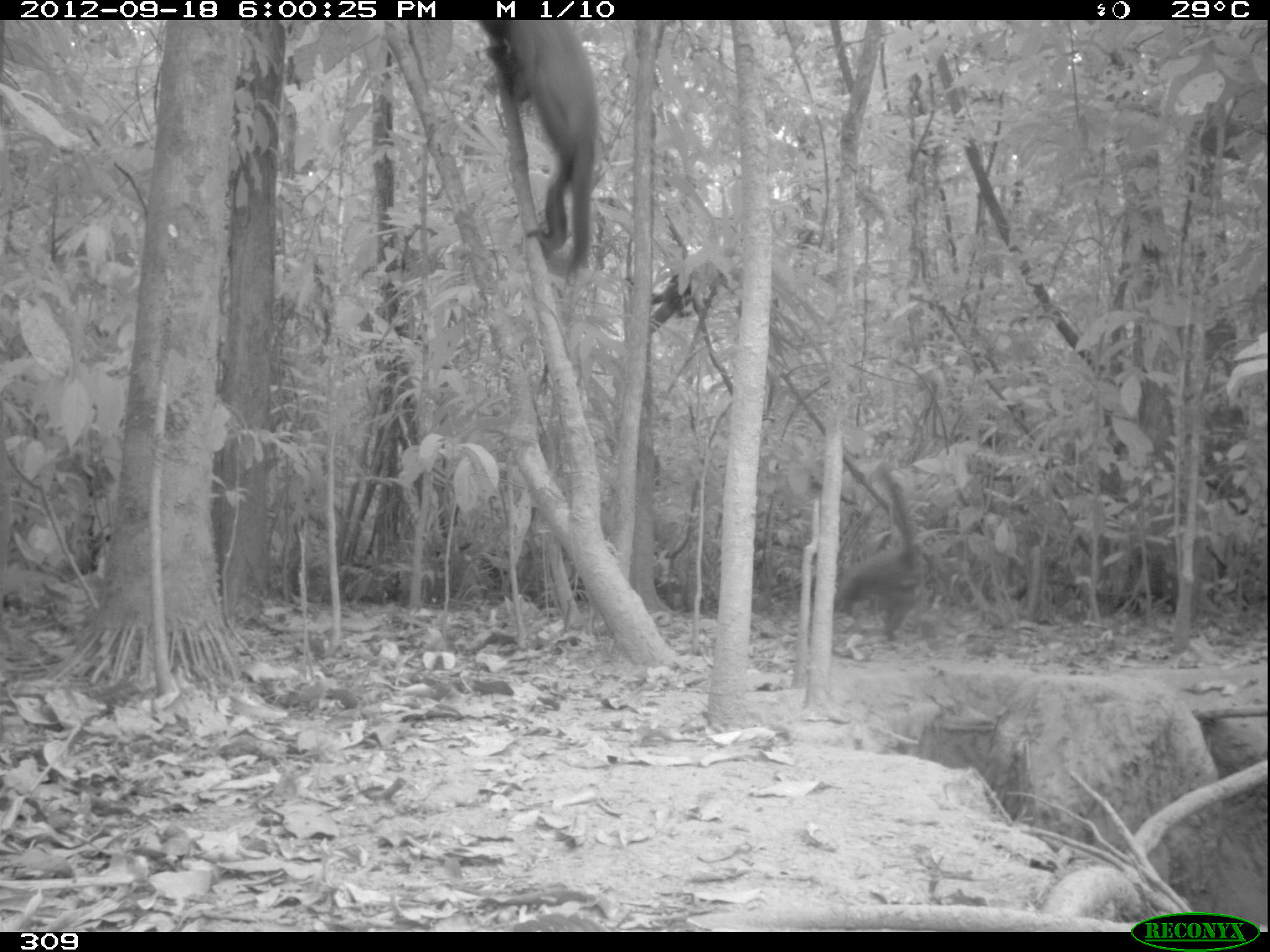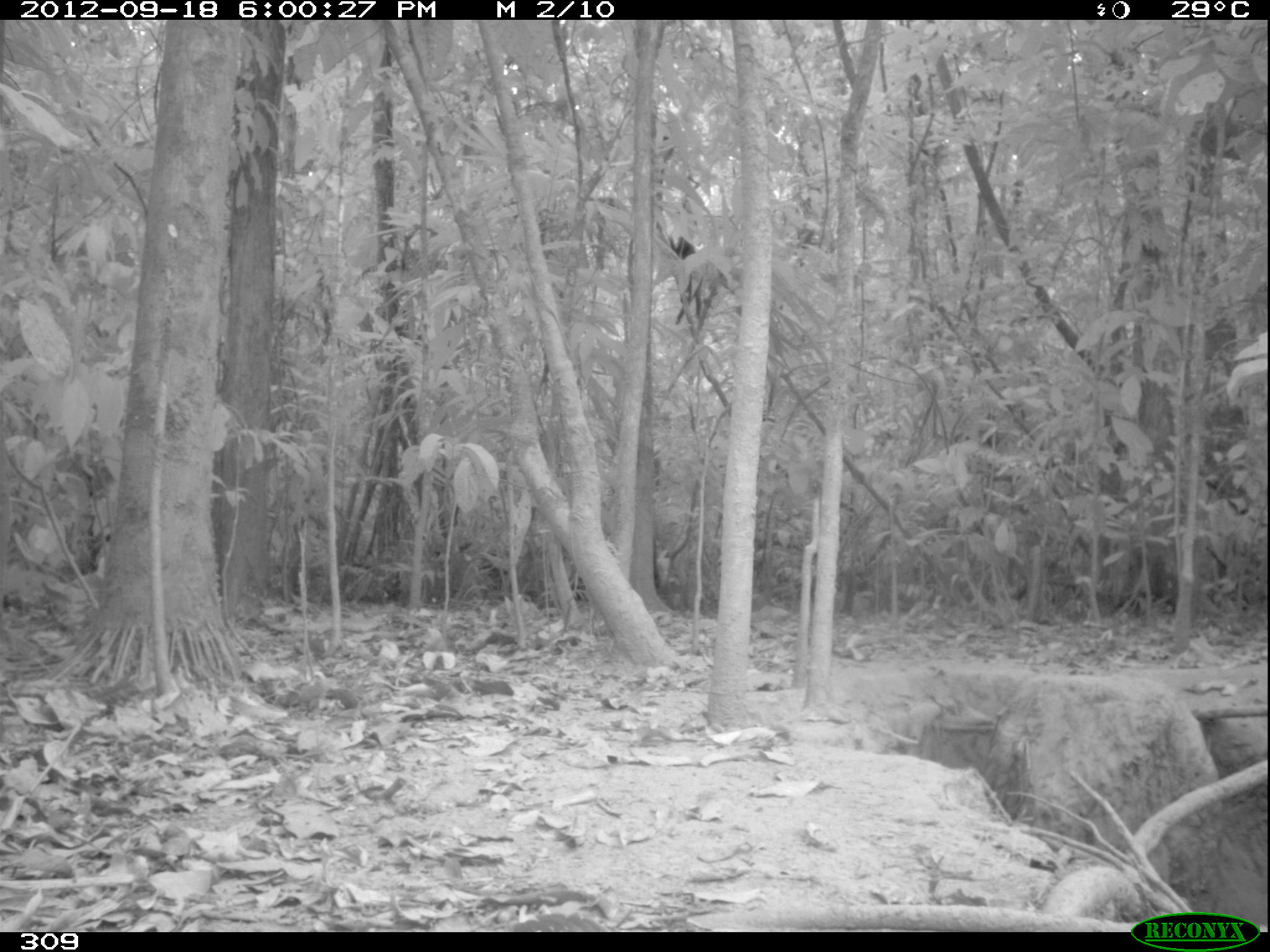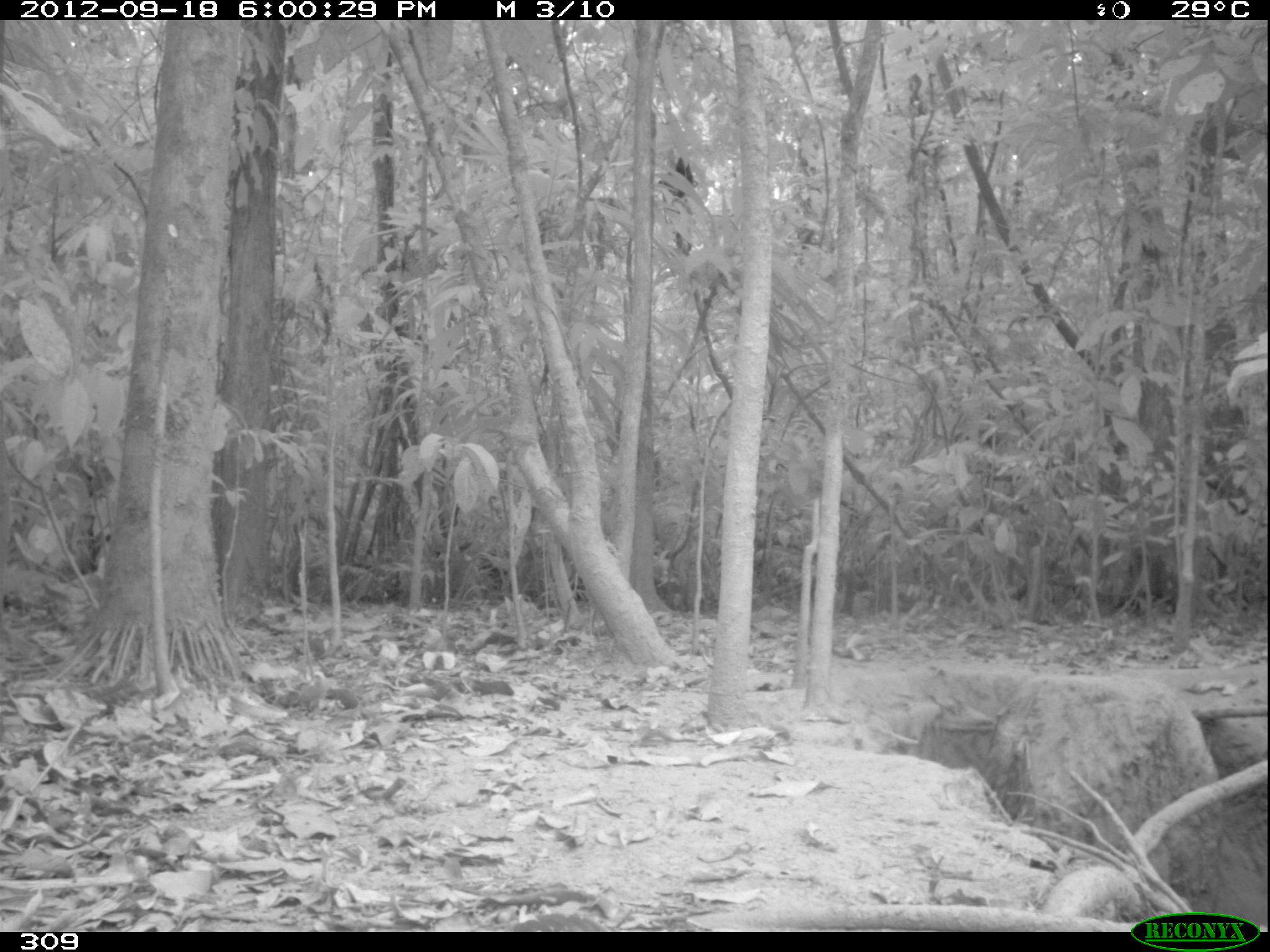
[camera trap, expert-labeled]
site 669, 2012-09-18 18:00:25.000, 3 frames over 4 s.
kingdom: Animalia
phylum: Chordata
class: Mammalia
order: Primates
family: Atelidae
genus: Alouatta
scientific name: Alouatta sara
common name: bolivian red howler monkey